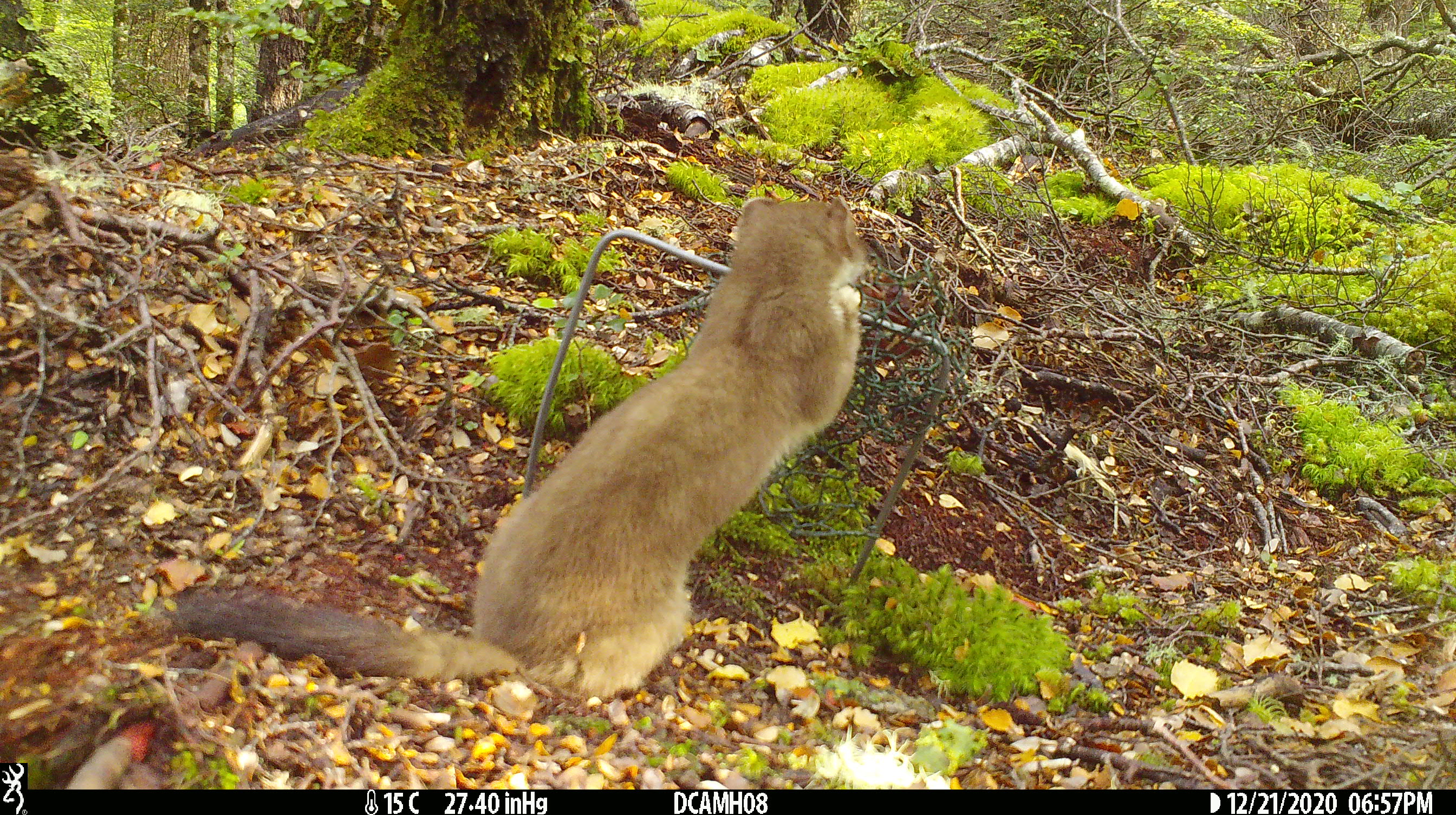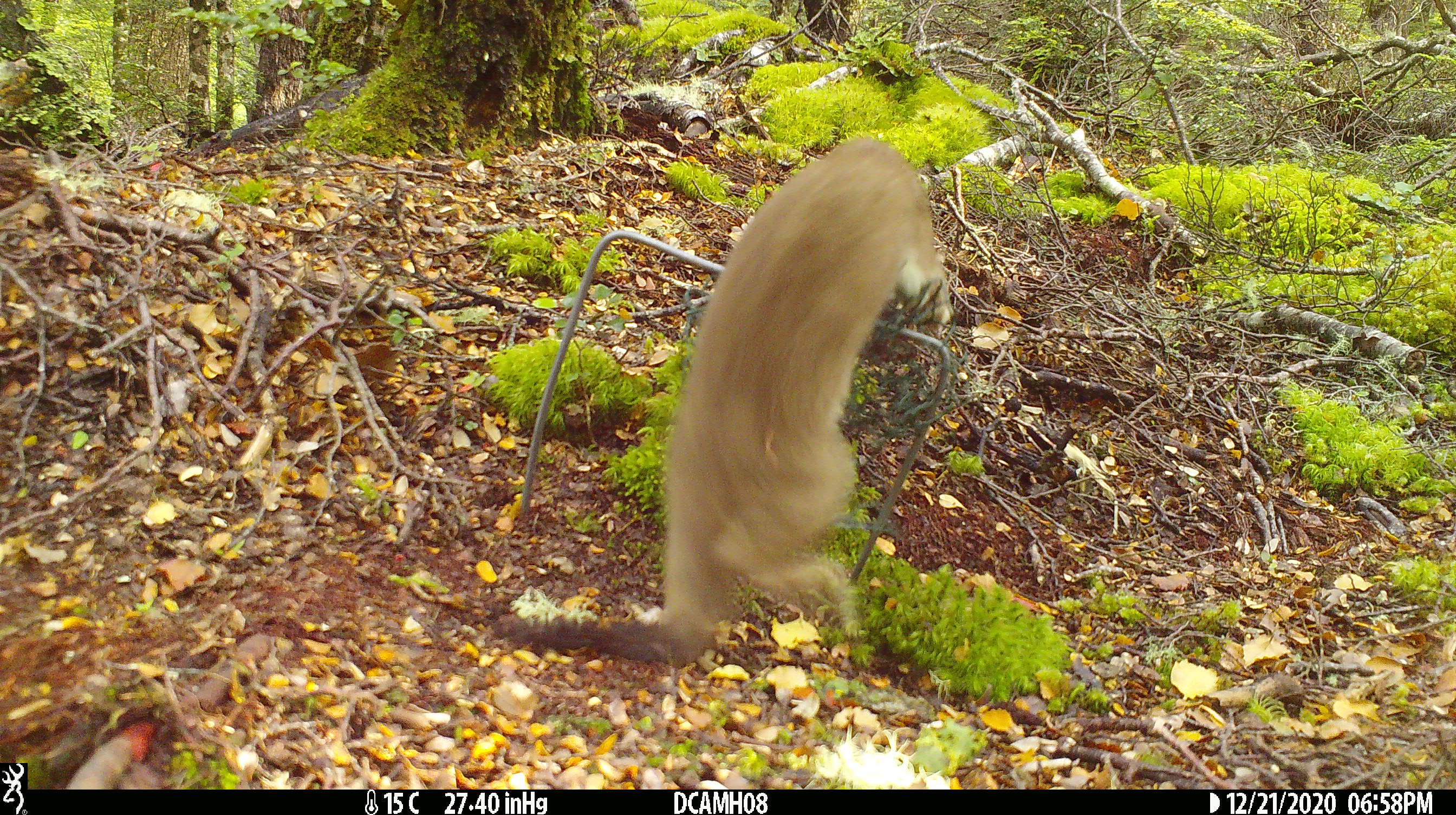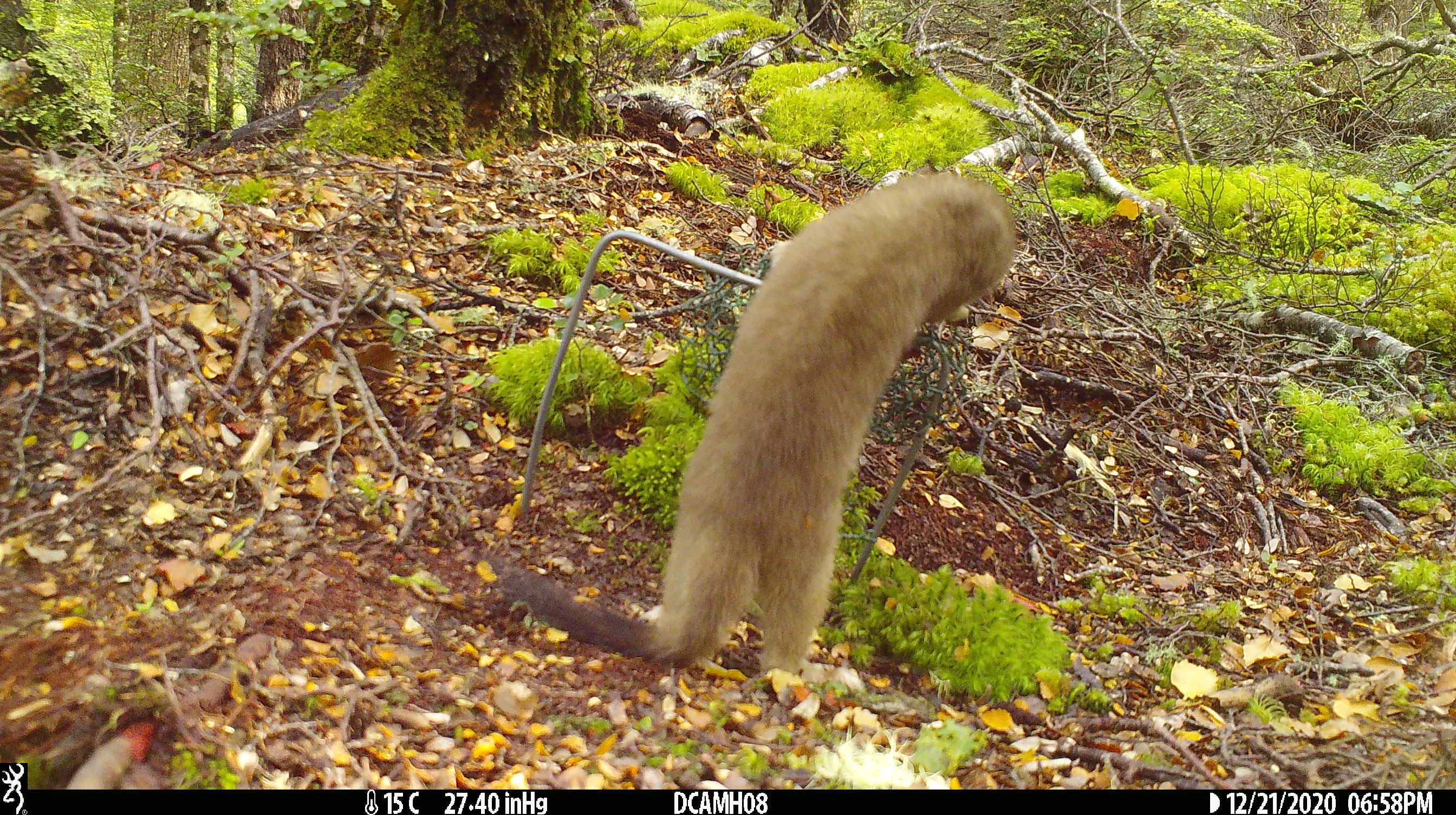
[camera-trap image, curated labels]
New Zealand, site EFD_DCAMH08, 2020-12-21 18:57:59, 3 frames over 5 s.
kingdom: Animalia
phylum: Chordata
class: Mammalia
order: Carnivora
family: Mustelidae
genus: Mustela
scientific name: Mustela erminea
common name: stoat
Stoat (Mustela erminea).